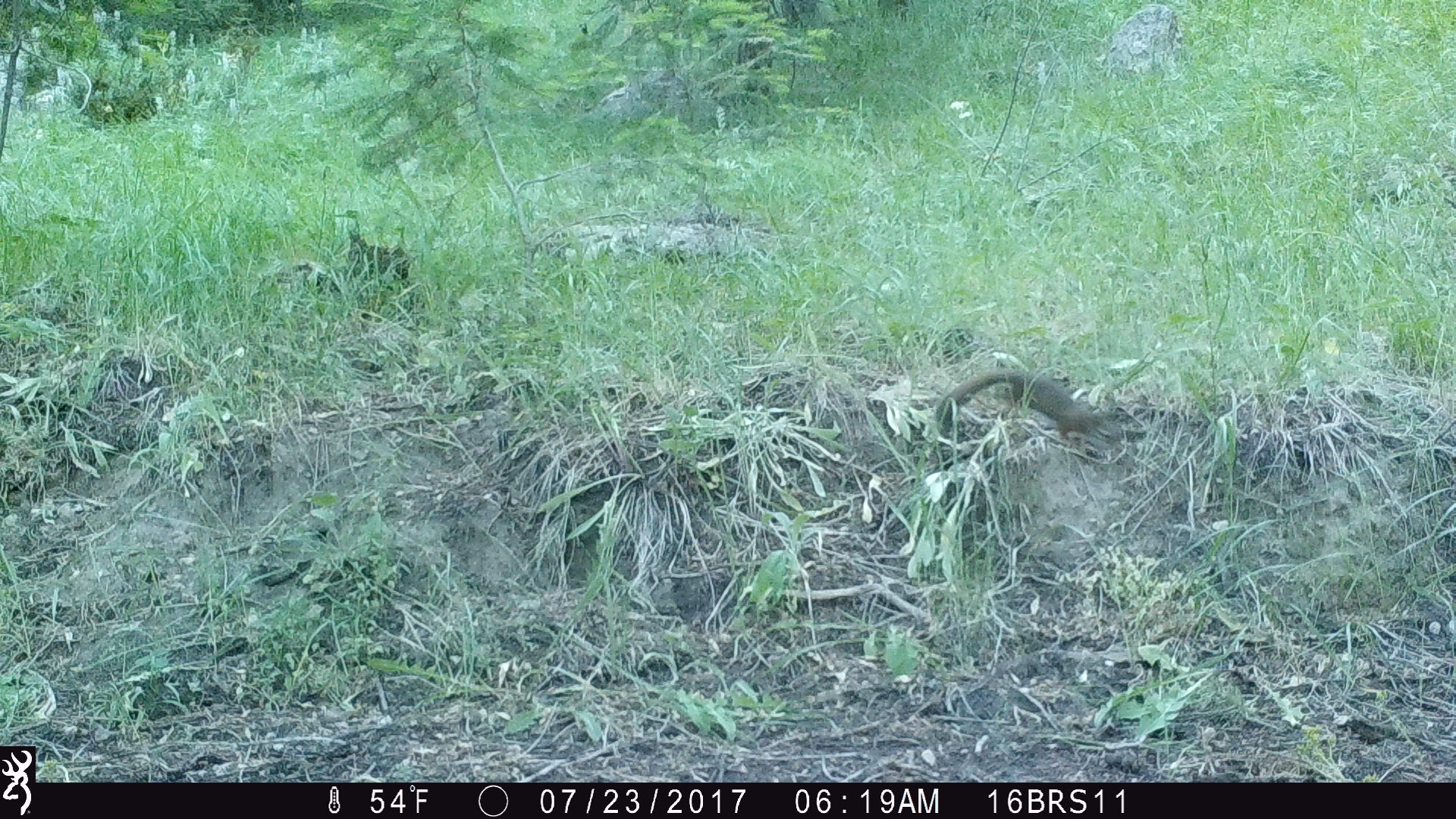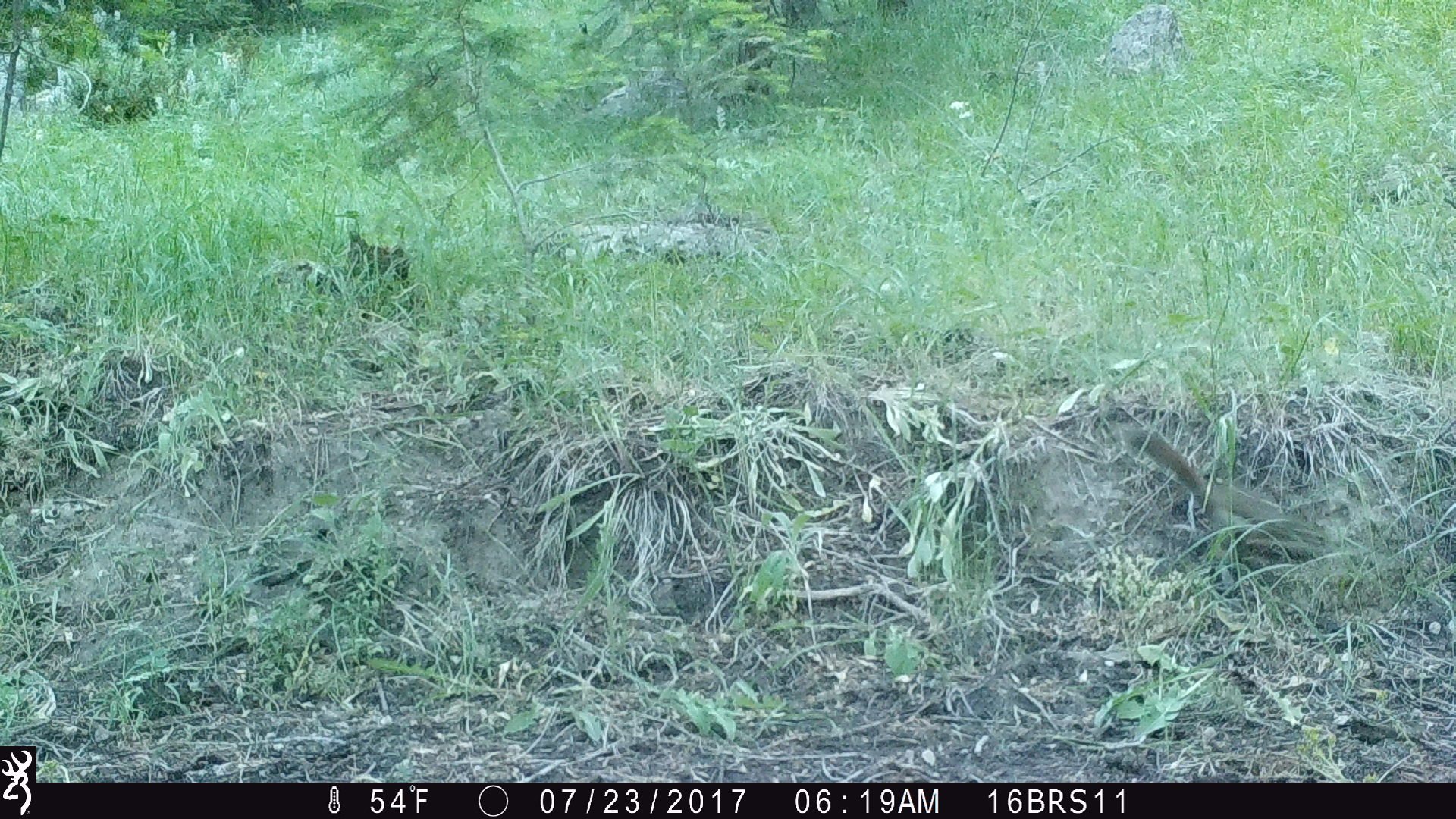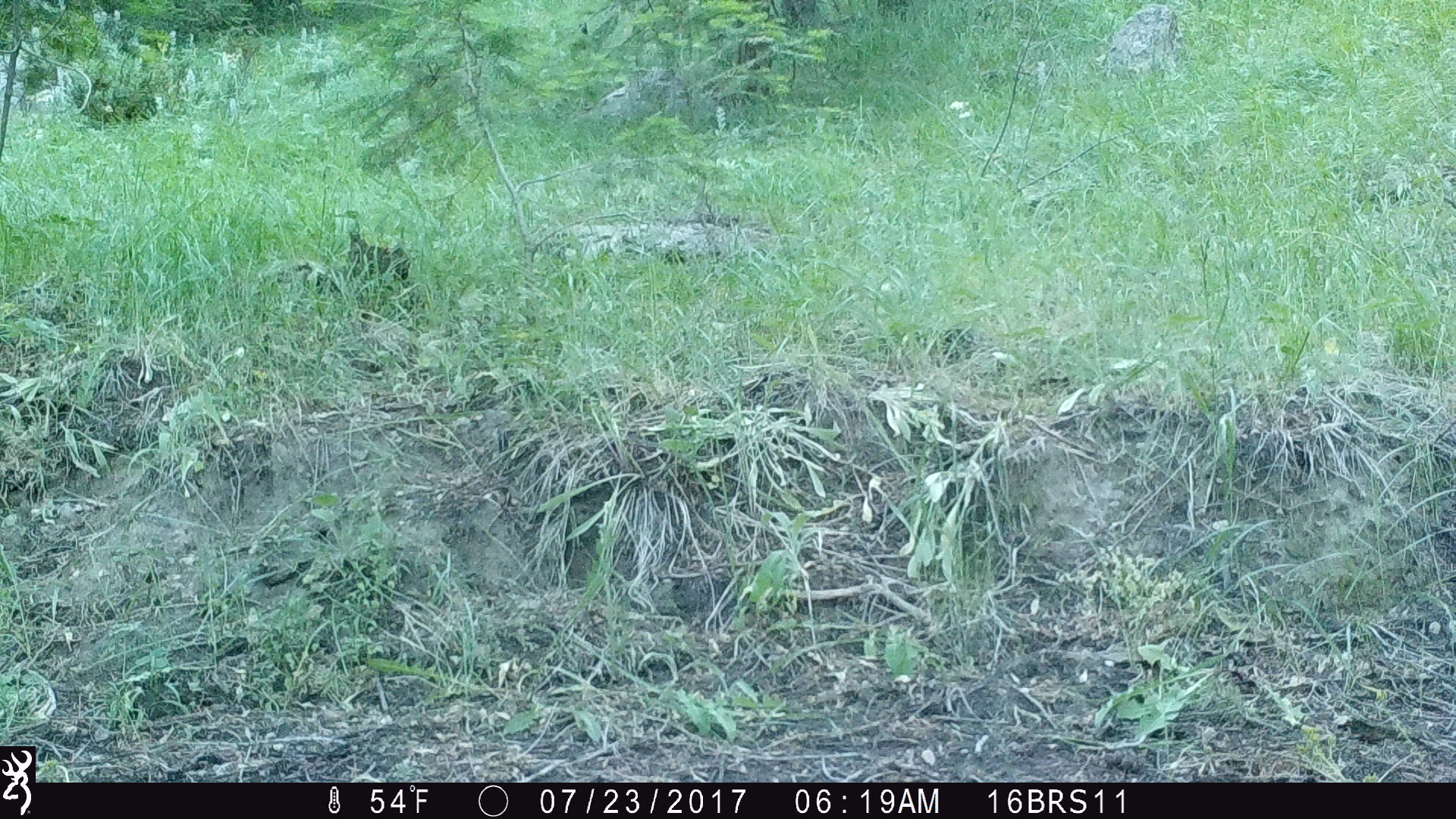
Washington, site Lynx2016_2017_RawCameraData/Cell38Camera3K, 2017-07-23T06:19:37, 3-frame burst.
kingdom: Animalia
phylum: Chordata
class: Mammalia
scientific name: Mammalia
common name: small mammal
Small mammal (Mammalia). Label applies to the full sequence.